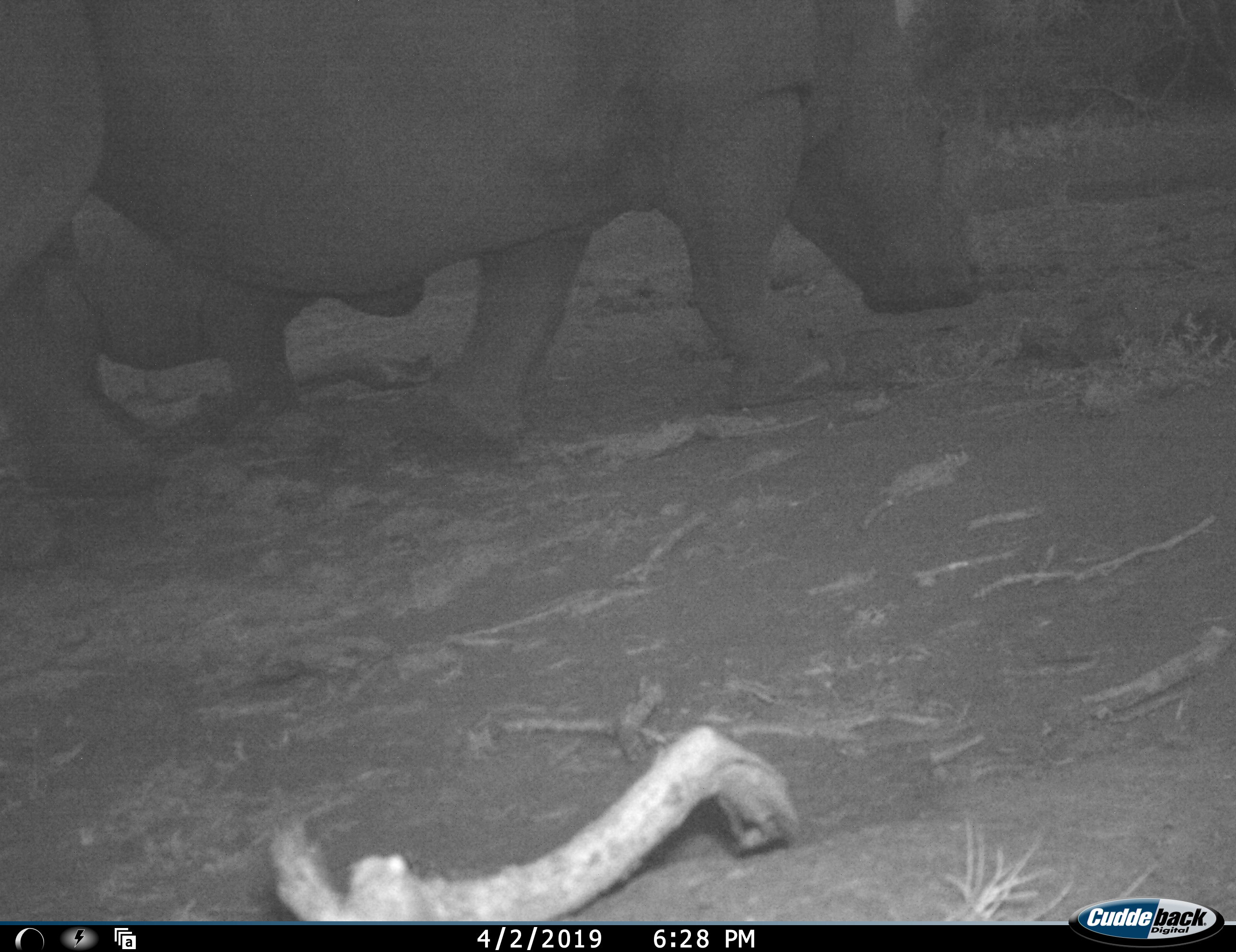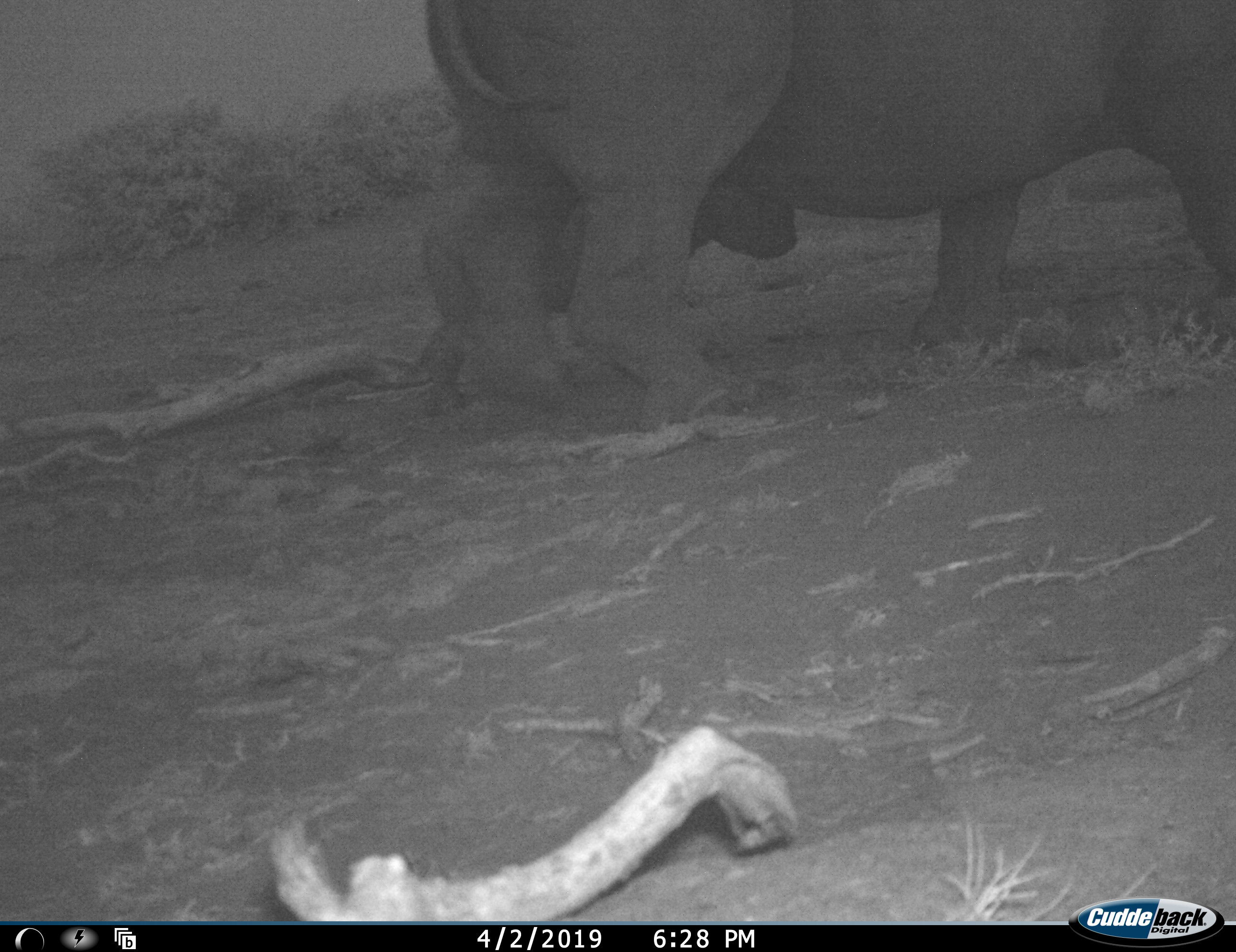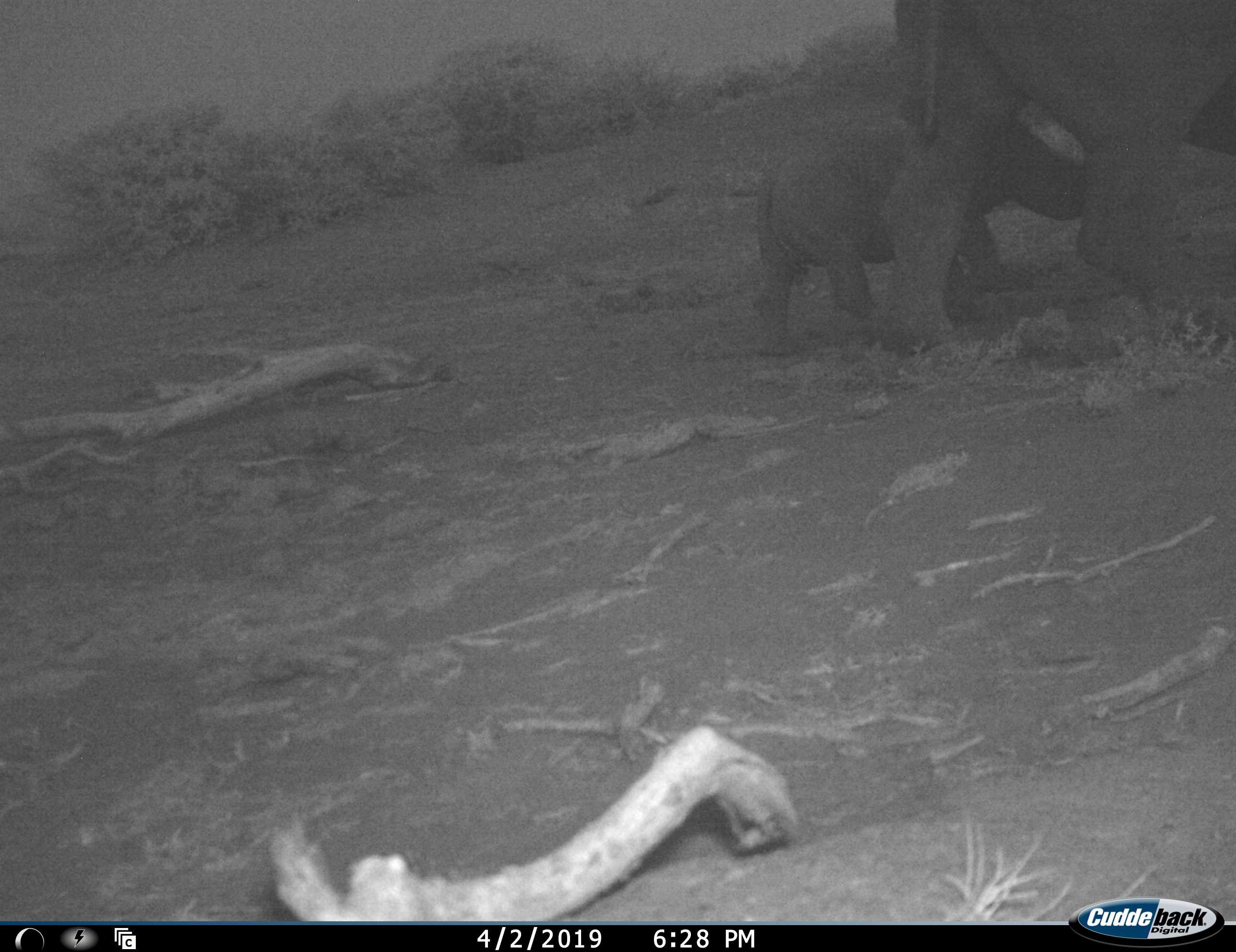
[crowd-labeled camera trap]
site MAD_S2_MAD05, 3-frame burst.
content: unidentified animal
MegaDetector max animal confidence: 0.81